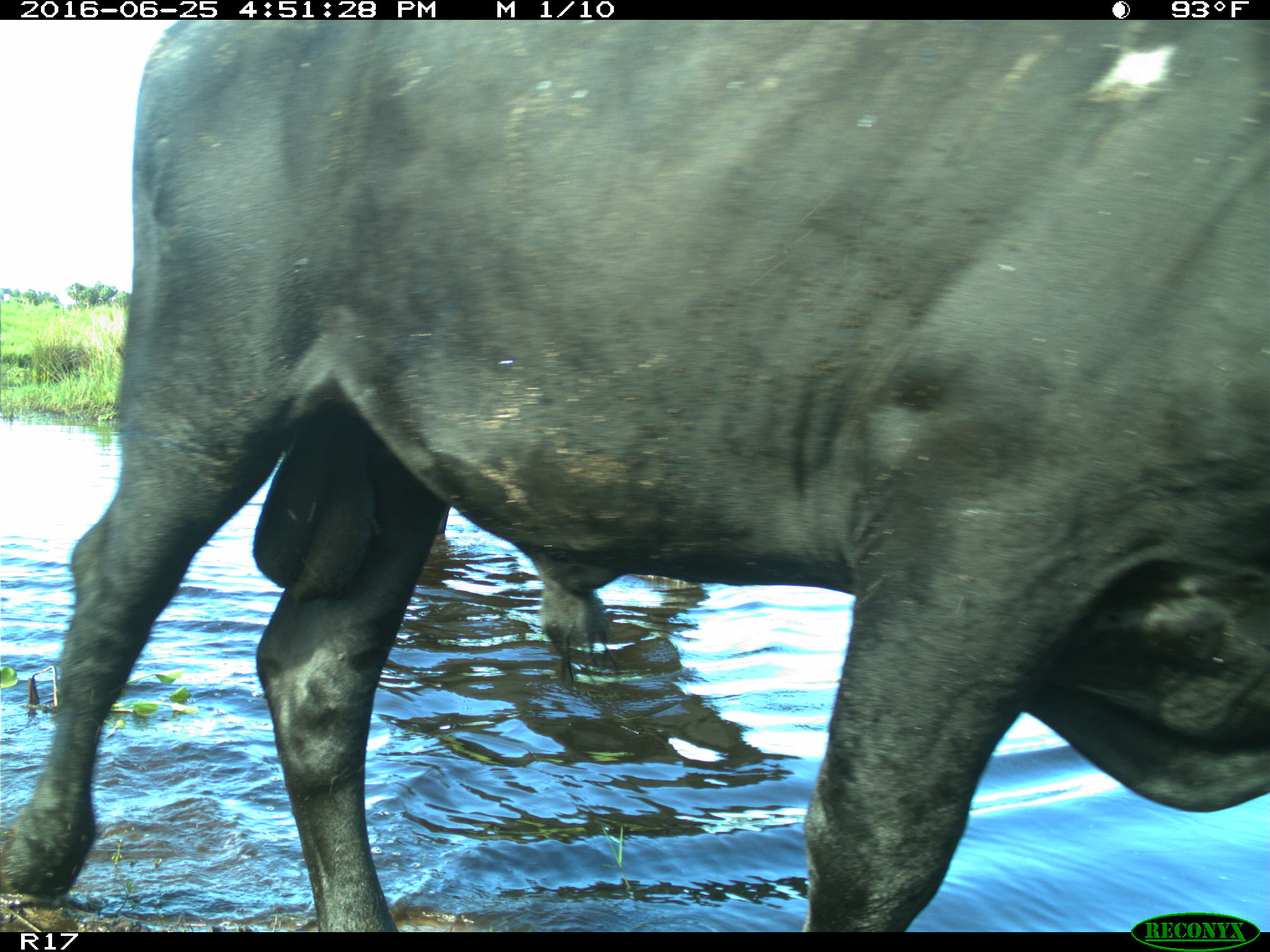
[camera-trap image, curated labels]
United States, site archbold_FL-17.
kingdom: Animalia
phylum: Chordata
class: Mammalia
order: Artiodactyla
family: Bovidae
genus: Bos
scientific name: Bos taurus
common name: domestic cow